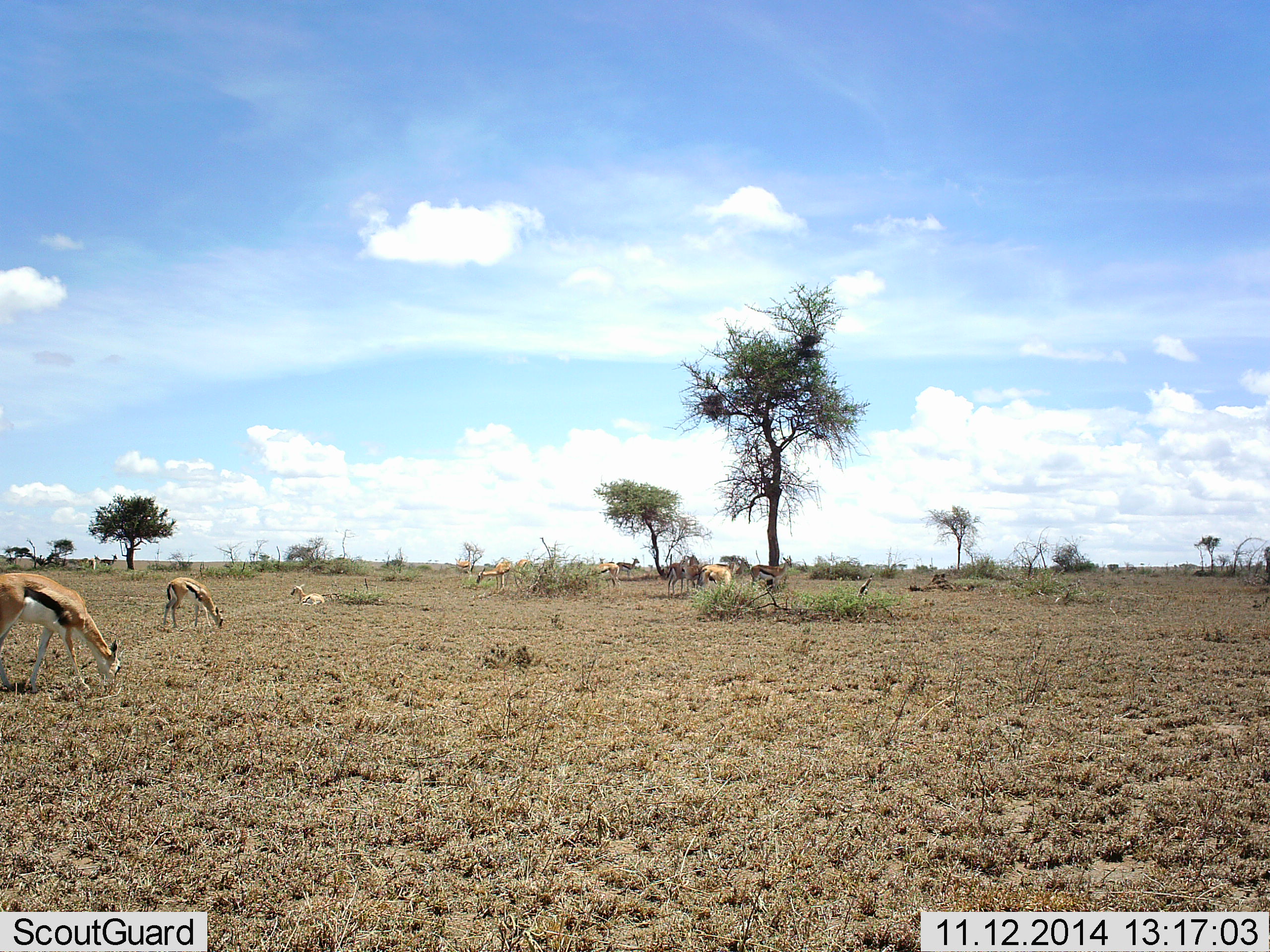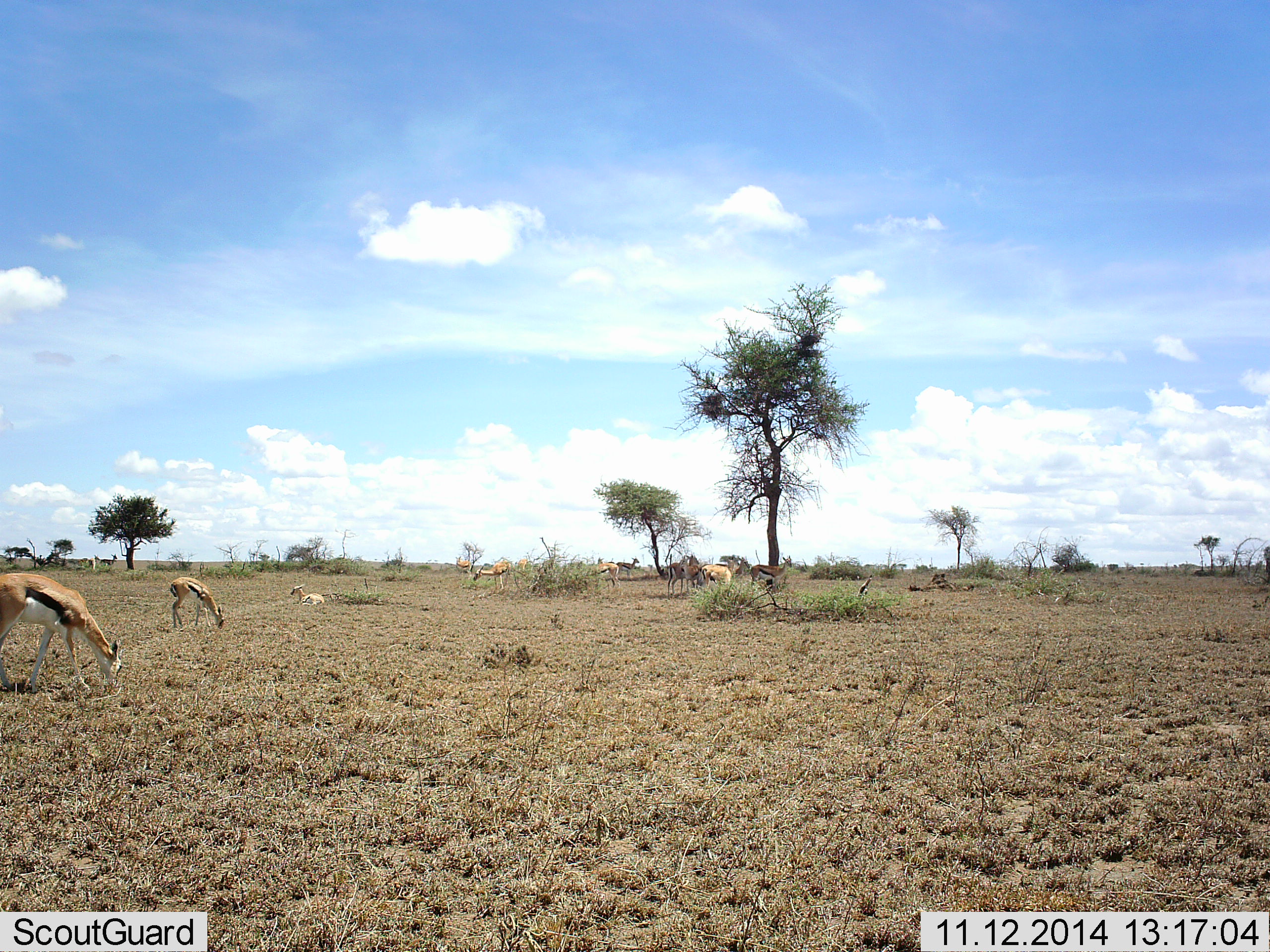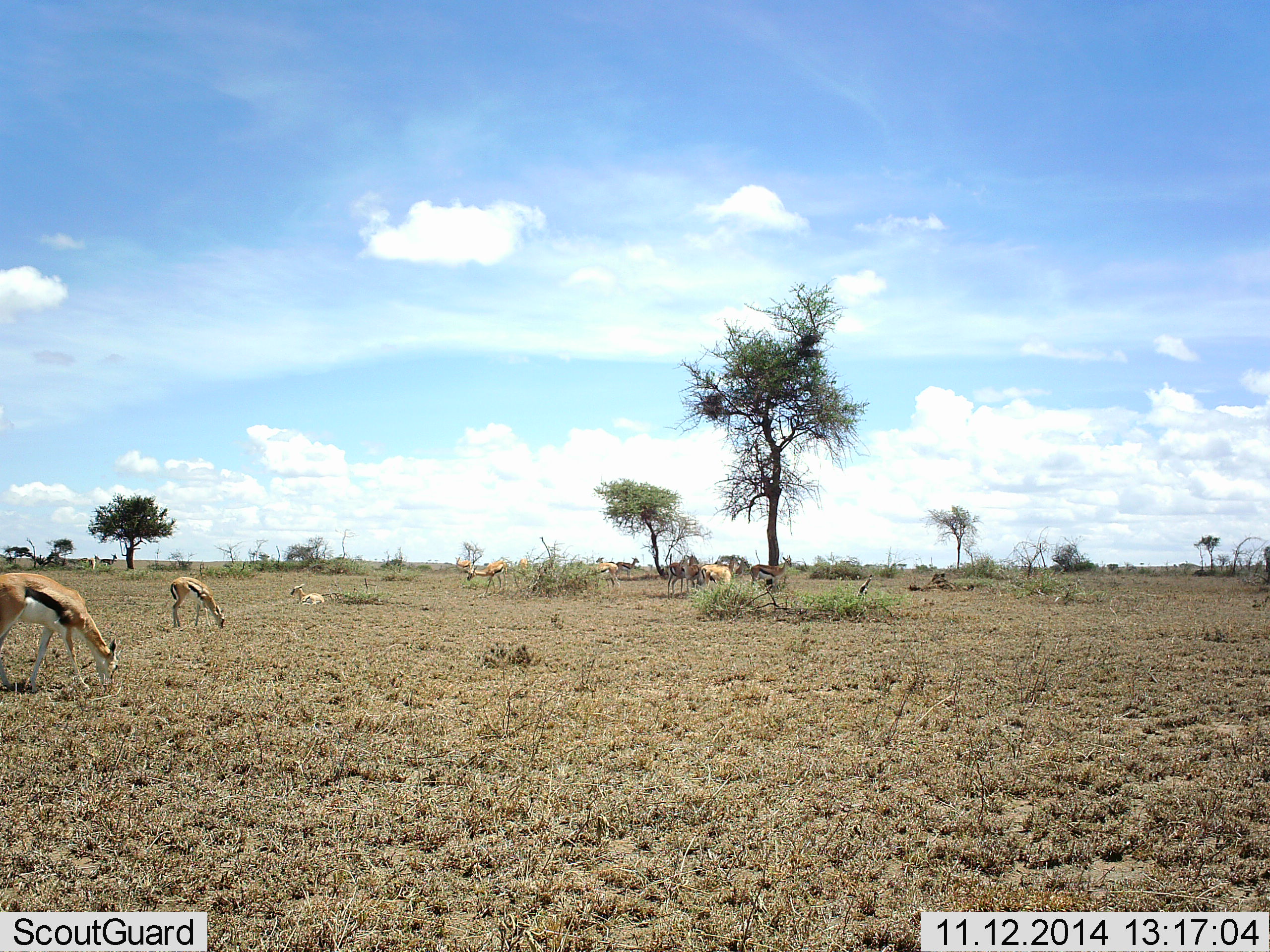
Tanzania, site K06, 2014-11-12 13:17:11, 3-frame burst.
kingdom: Animalia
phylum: Chordata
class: Mammalia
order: Artiodactyla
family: Bovidae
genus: Eudorcas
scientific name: Eudorcas thomsonii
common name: thomson's gazelle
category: gazellethomsons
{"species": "gazellethomsons (thomson's gazelle) (Eudorcas thomsonii)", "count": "11-50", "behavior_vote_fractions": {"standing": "70%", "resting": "60%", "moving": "40%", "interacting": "20%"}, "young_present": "0%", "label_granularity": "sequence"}